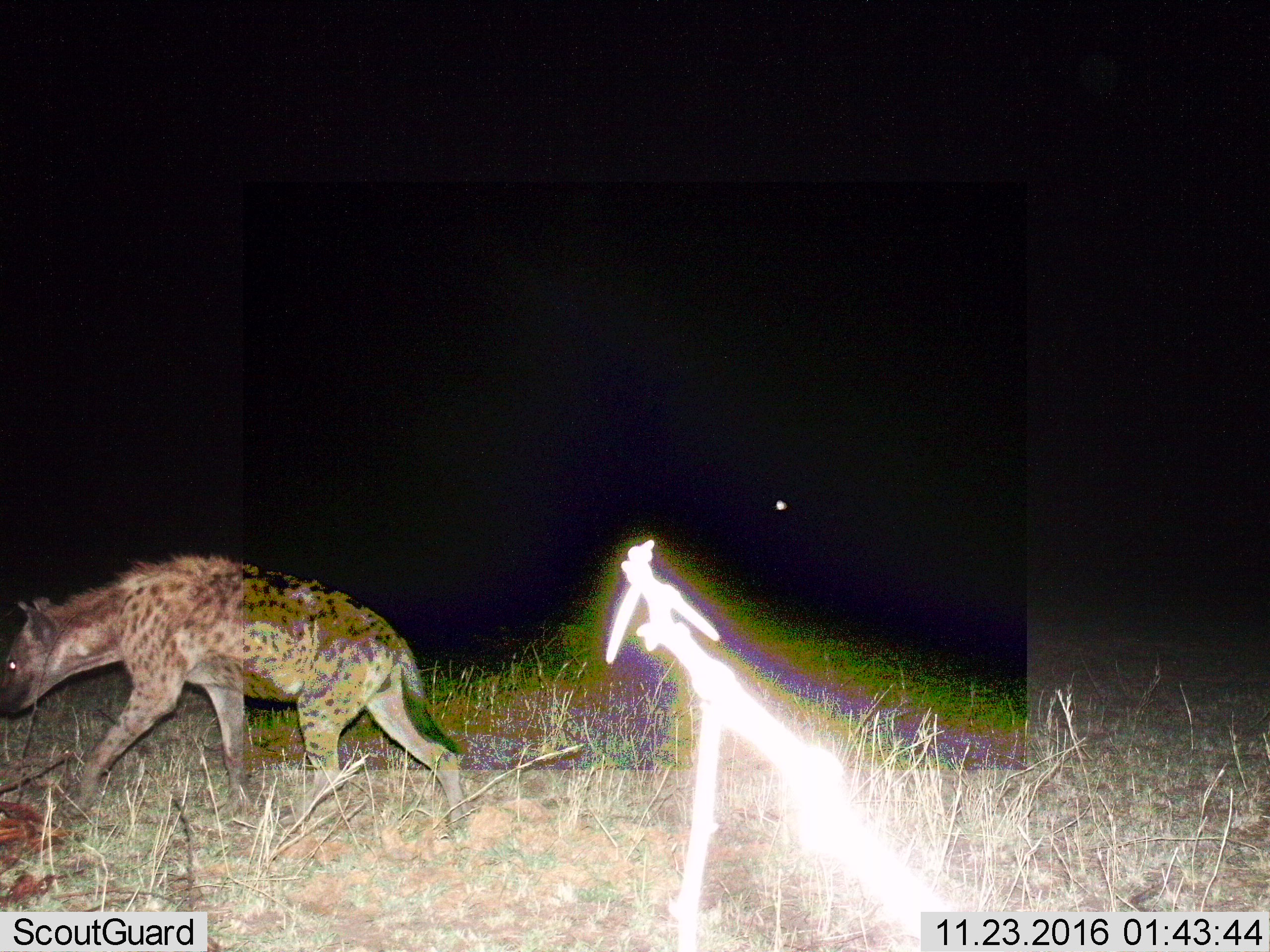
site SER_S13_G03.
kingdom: Animalia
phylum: Chordata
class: Mammalia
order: Carnivora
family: Hyaenidae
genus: Crocuta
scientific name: Crocuta crocuta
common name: spotted hyena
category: hyenaspotted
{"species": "hyenaspotted (spotted hyena) (Crocuta crocuta)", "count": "1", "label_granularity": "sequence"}